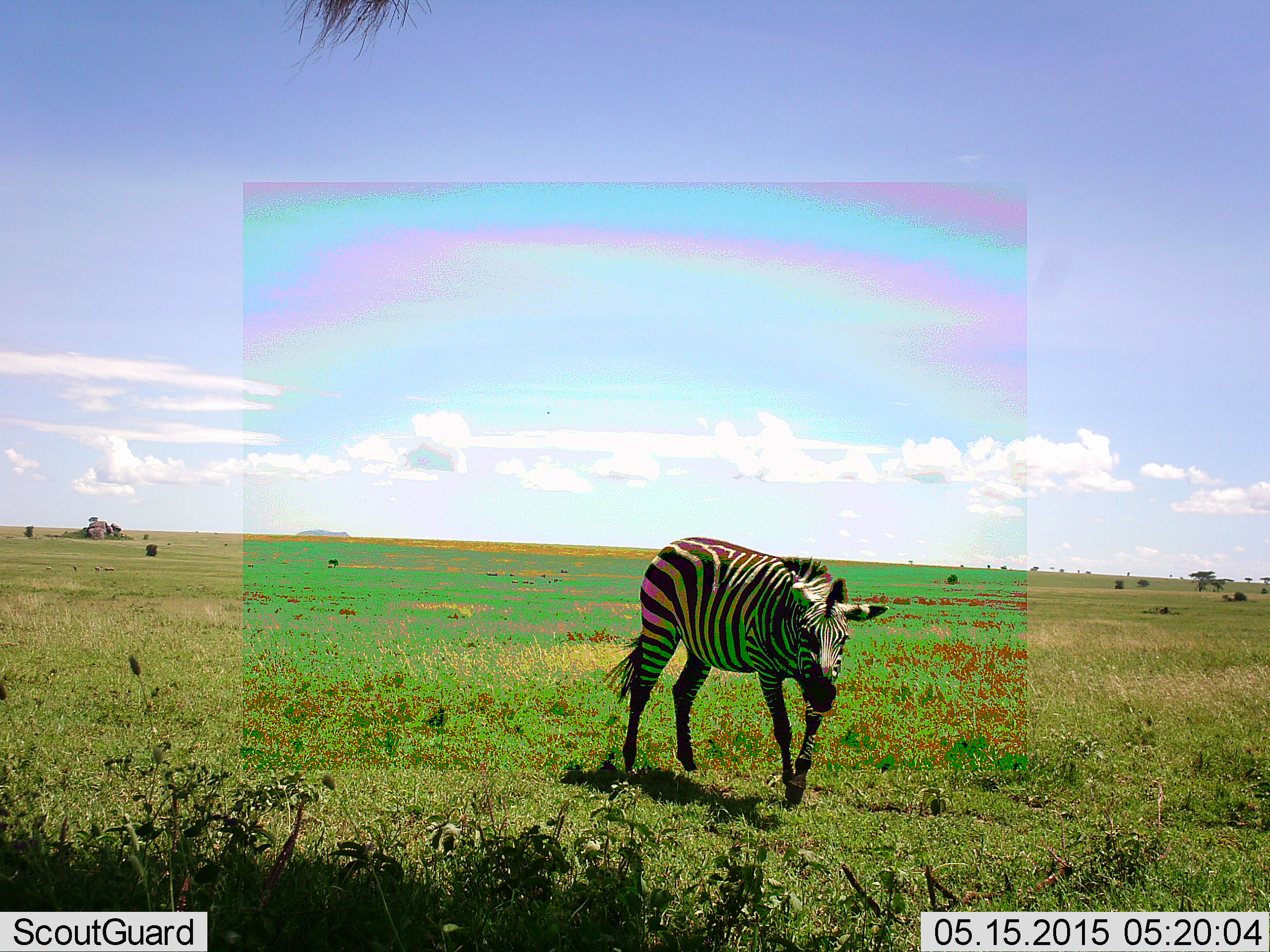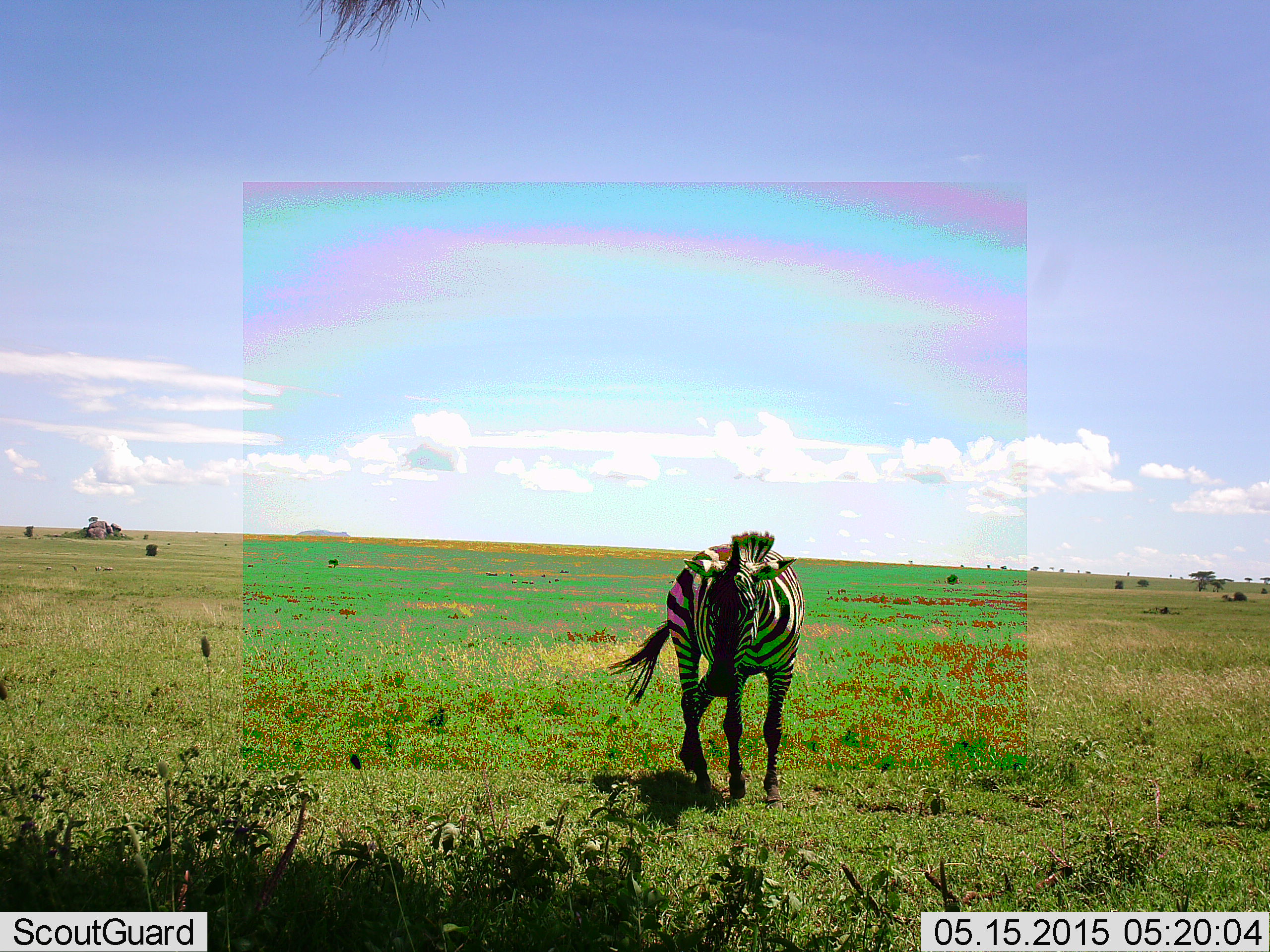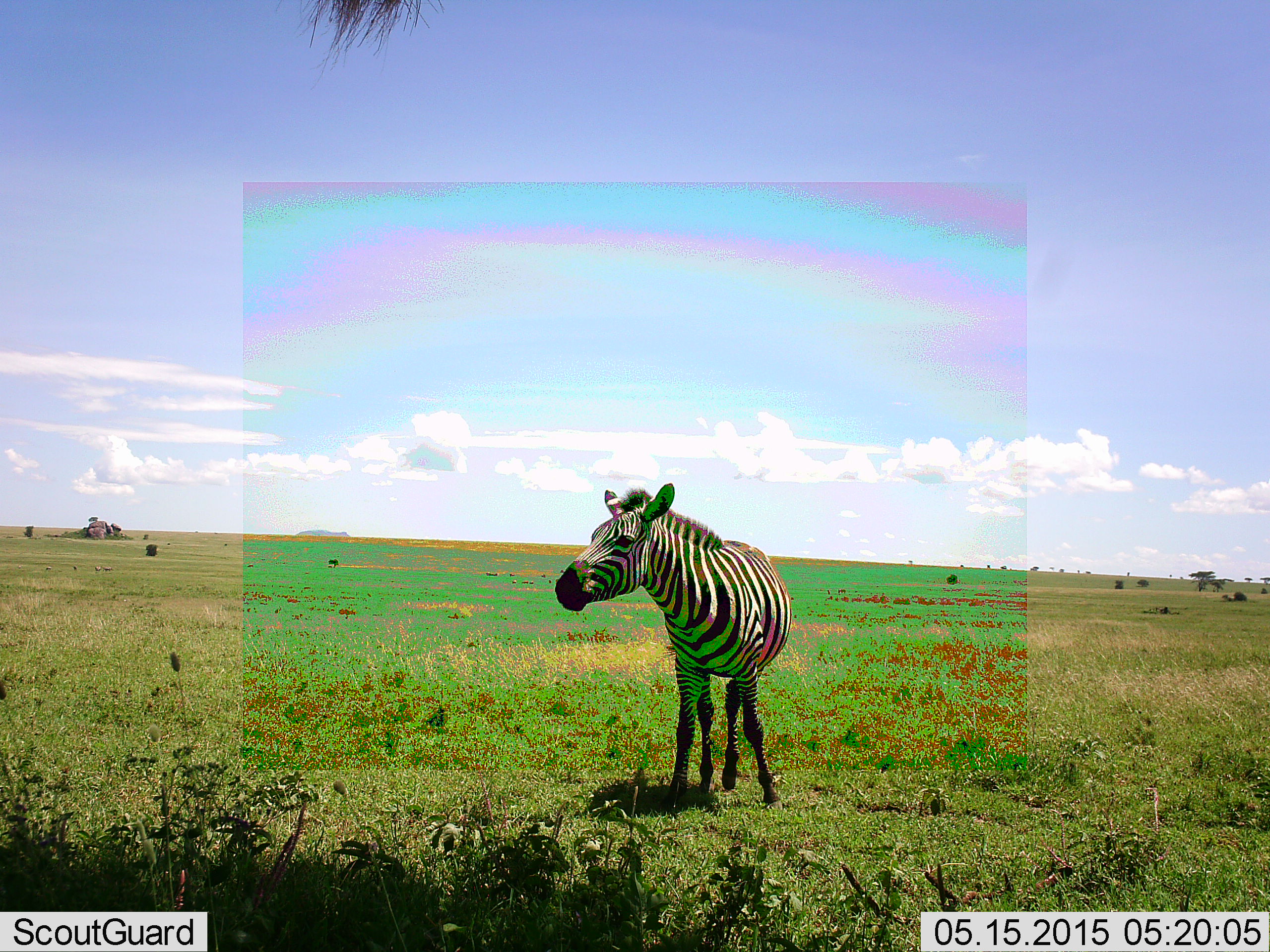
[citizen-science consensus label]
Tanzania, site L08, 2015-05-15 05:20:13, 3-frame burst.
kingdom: Animalia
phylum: Chordata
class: Mammalia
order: Perissodactyla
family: Equidae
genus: Equus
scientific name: Equus quagga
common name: plains zebra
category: zebra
Zebra (plains zebra) (Equus quagga), count 1. Behavior (volunteer vote fractions): standing 20%, resting 0%, moving 70%, interacting 10%. Young present (vote fraction): 0%. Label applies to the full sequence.